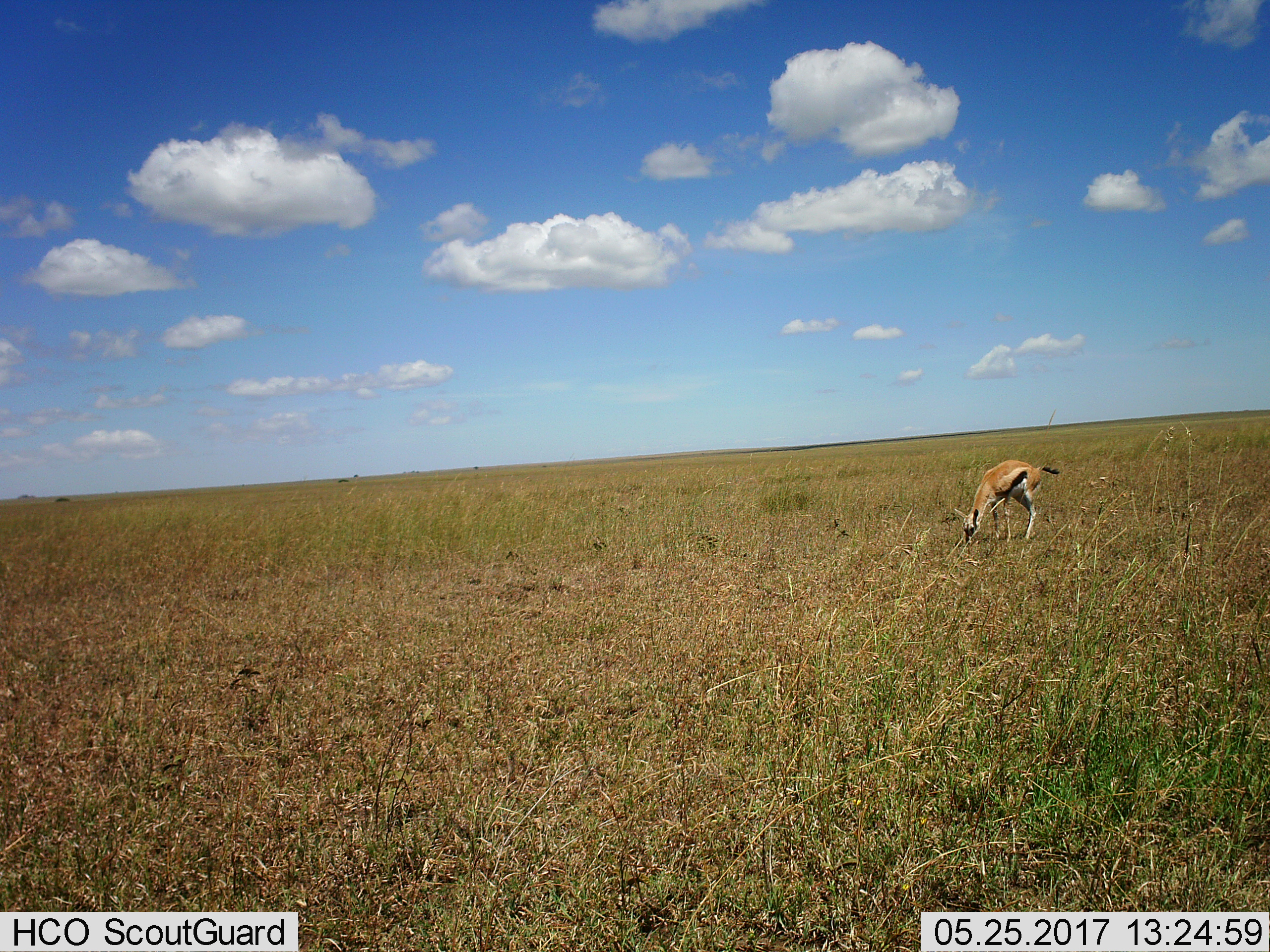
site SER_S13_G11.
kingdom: Animalia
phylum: Chordata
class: Mammalia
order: Artiodactyla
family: Bovidae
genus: Eudorcas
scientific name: Eudorcas thomsonii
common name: thomson's gazelle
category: gazellethomsons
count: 1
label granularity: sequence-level